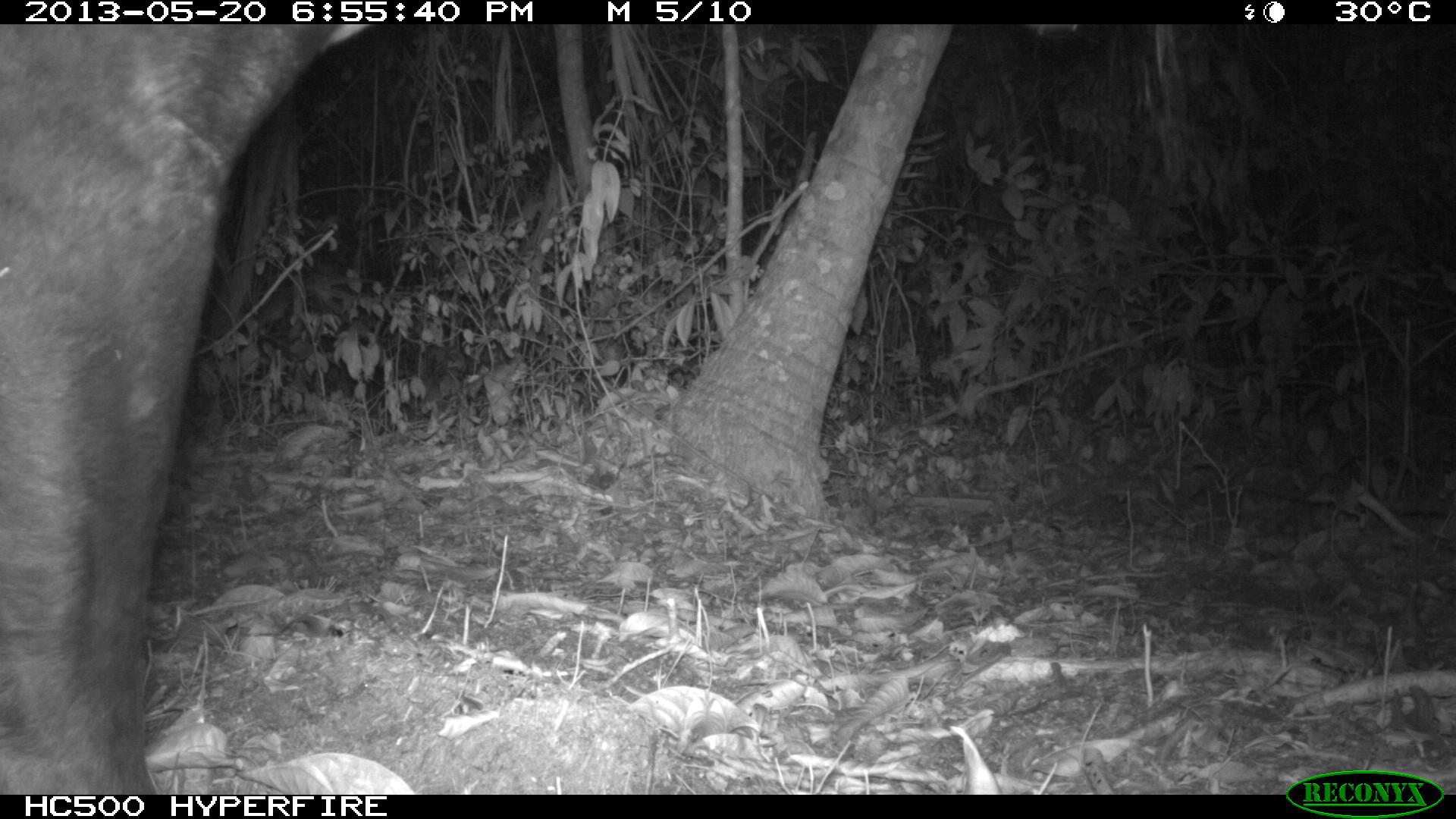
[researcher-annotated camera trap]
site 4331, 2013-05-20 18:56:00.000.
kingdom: Animalia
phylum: Chordata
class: Mammalia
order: Perissodactyla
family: Tapiridae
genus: Tapirus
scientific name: Tapirus bairdii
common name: baird's tapir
Tapirus bairdii (baird's tapir), count 1, sex male.